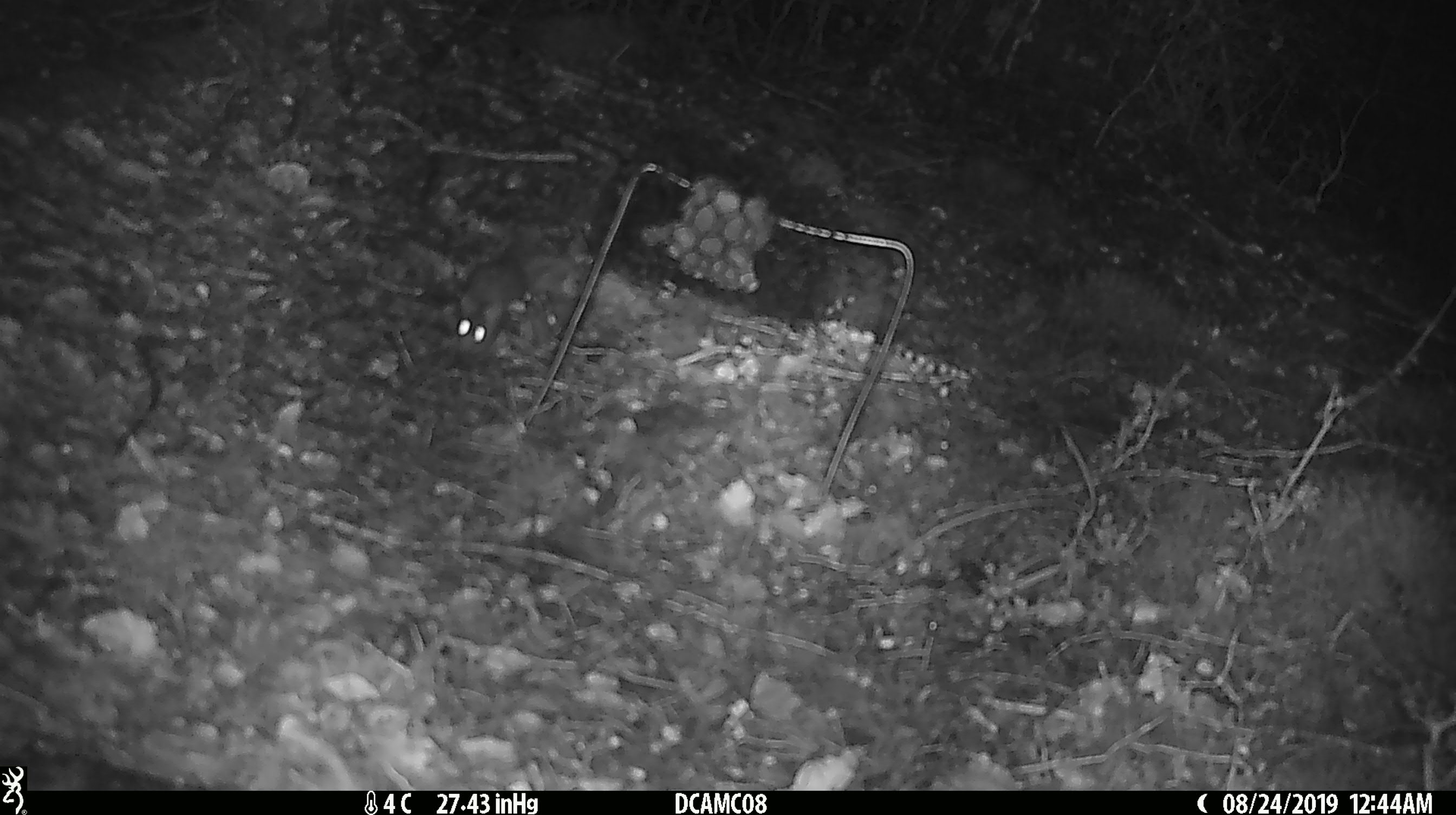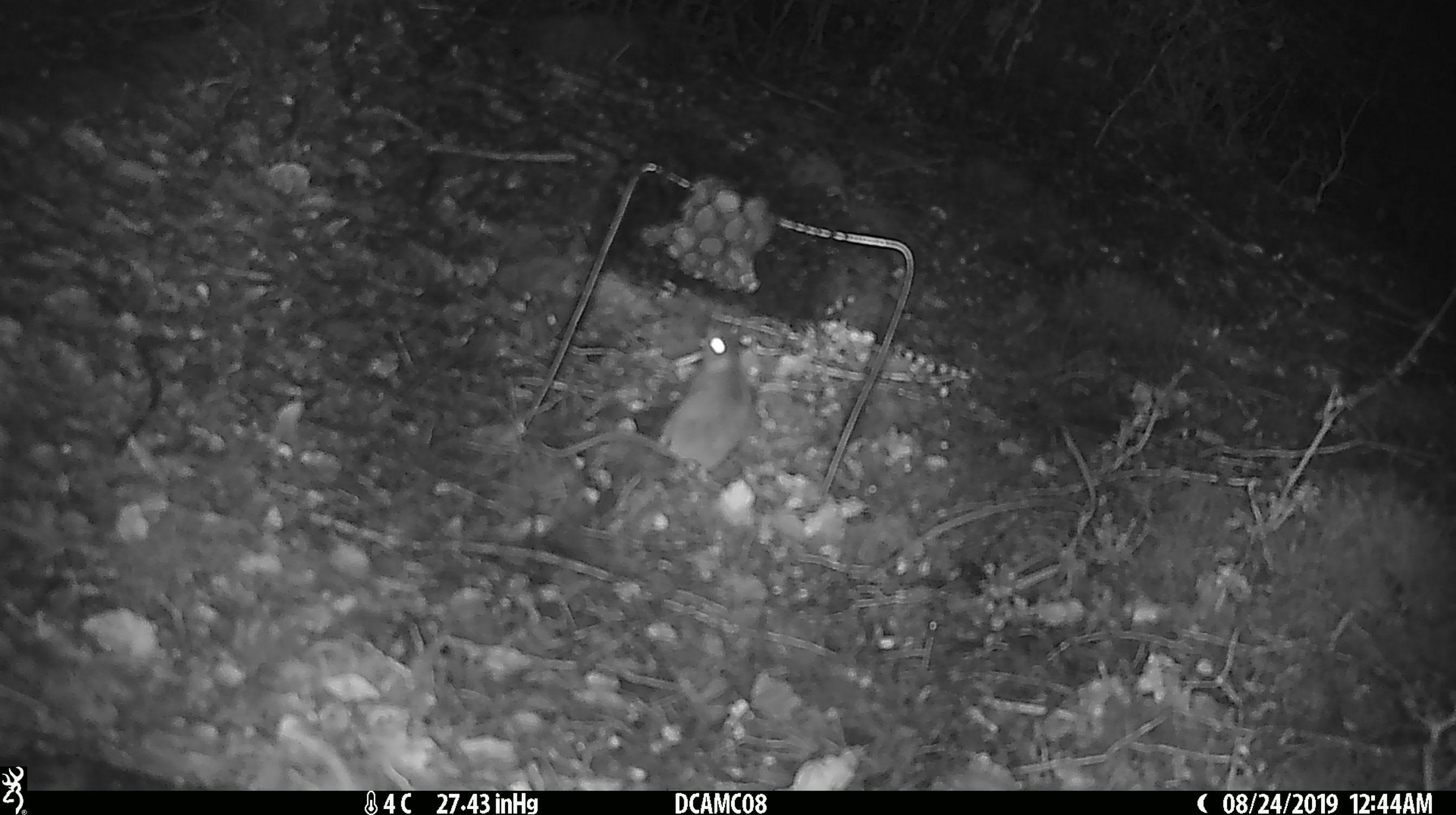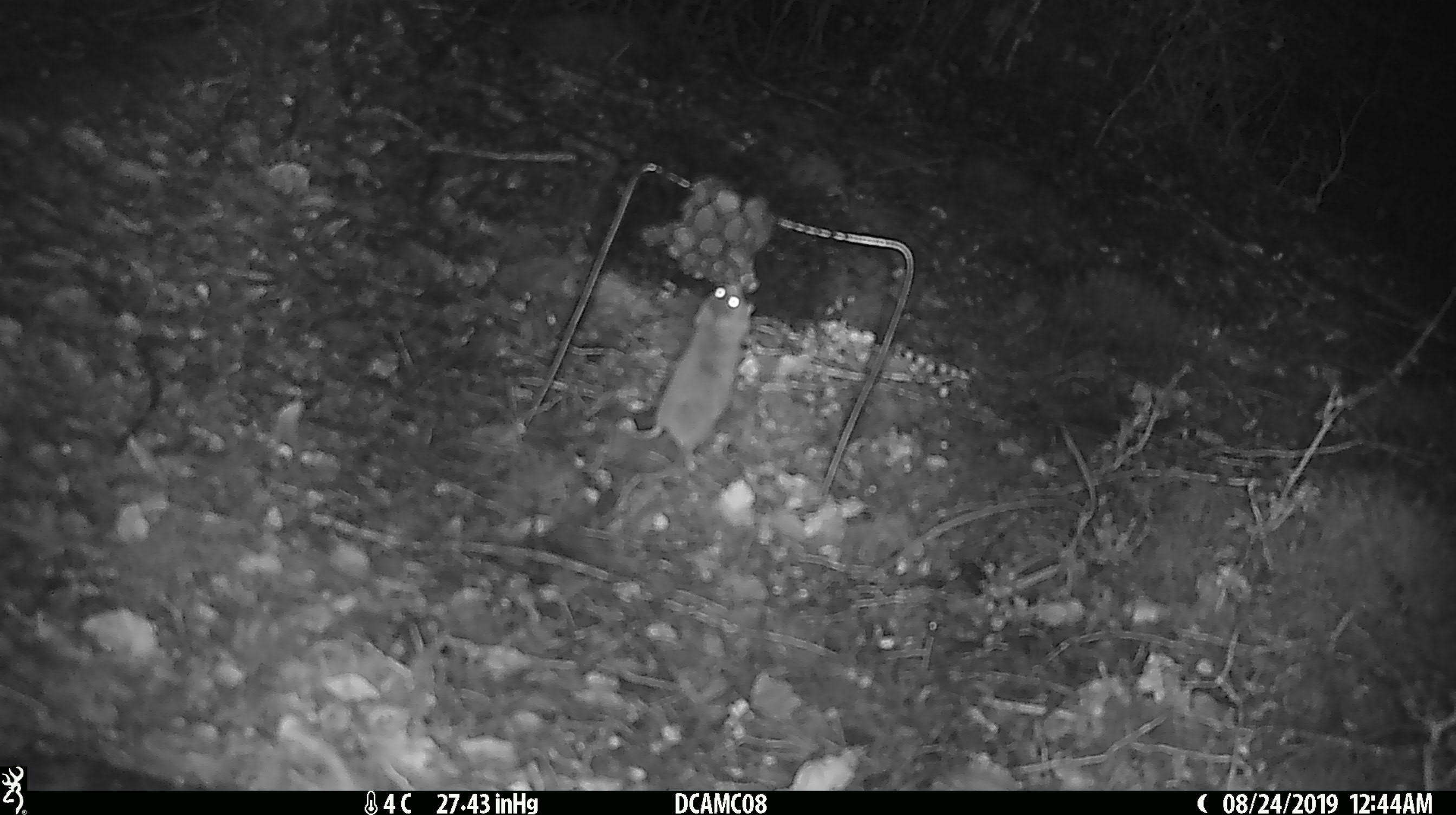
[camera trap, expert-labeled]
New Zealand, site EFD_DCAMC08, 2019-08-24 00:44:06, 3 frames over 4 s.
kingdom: Animalia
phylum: Chordata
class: Mammalia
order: Rodentia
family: Muridae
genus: Mus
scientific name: Mus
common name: mouse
Mouse (Mus).